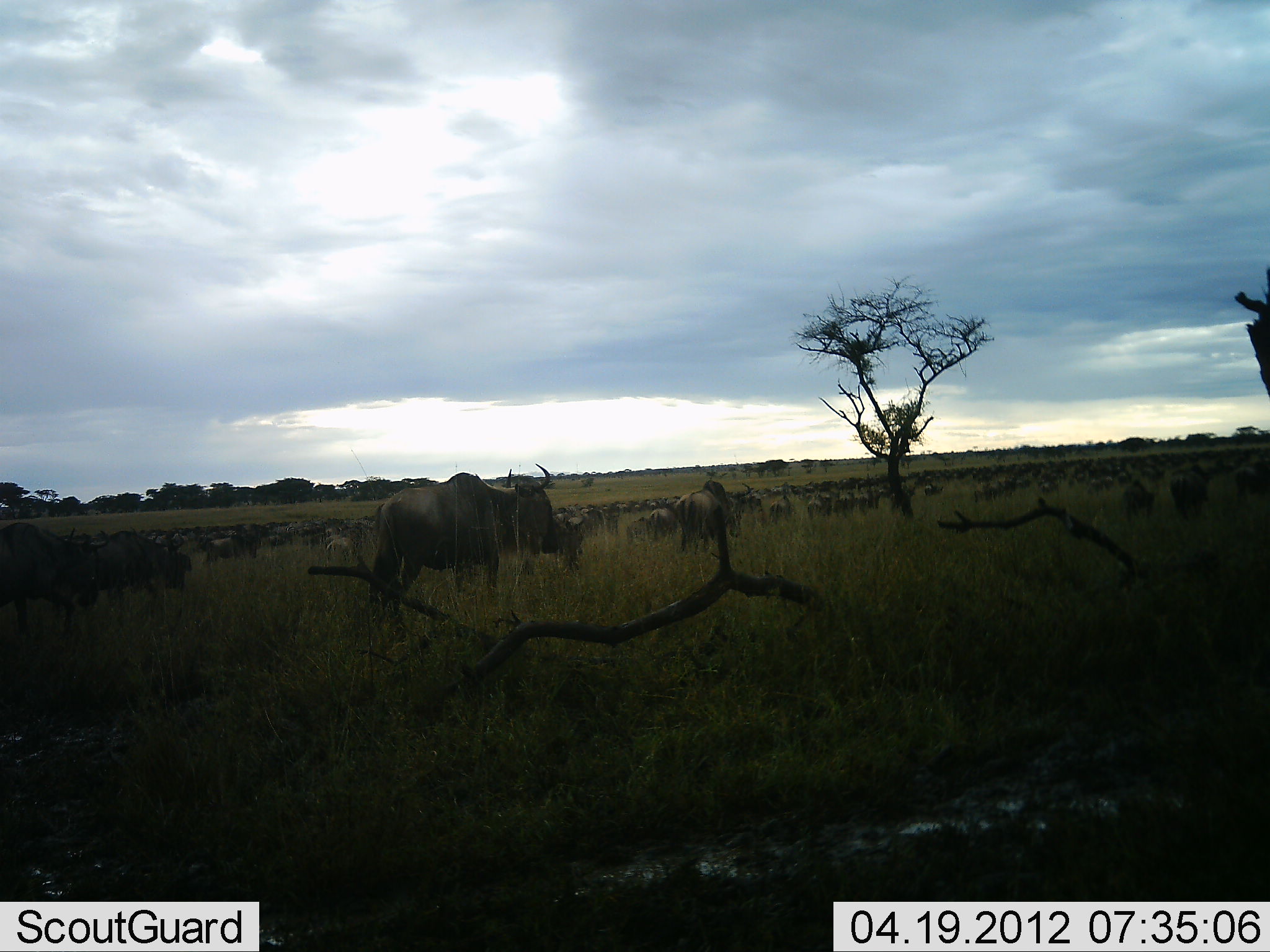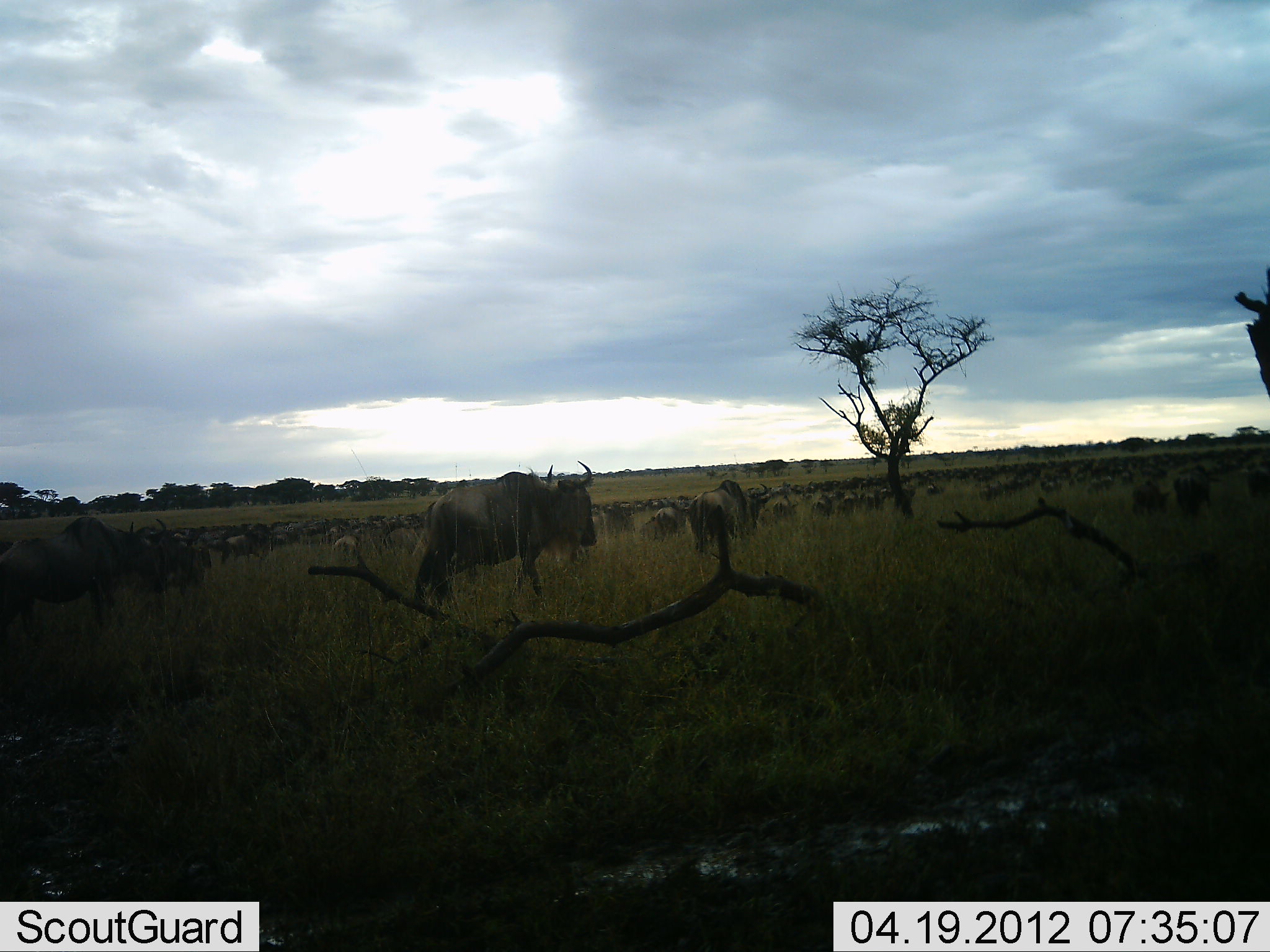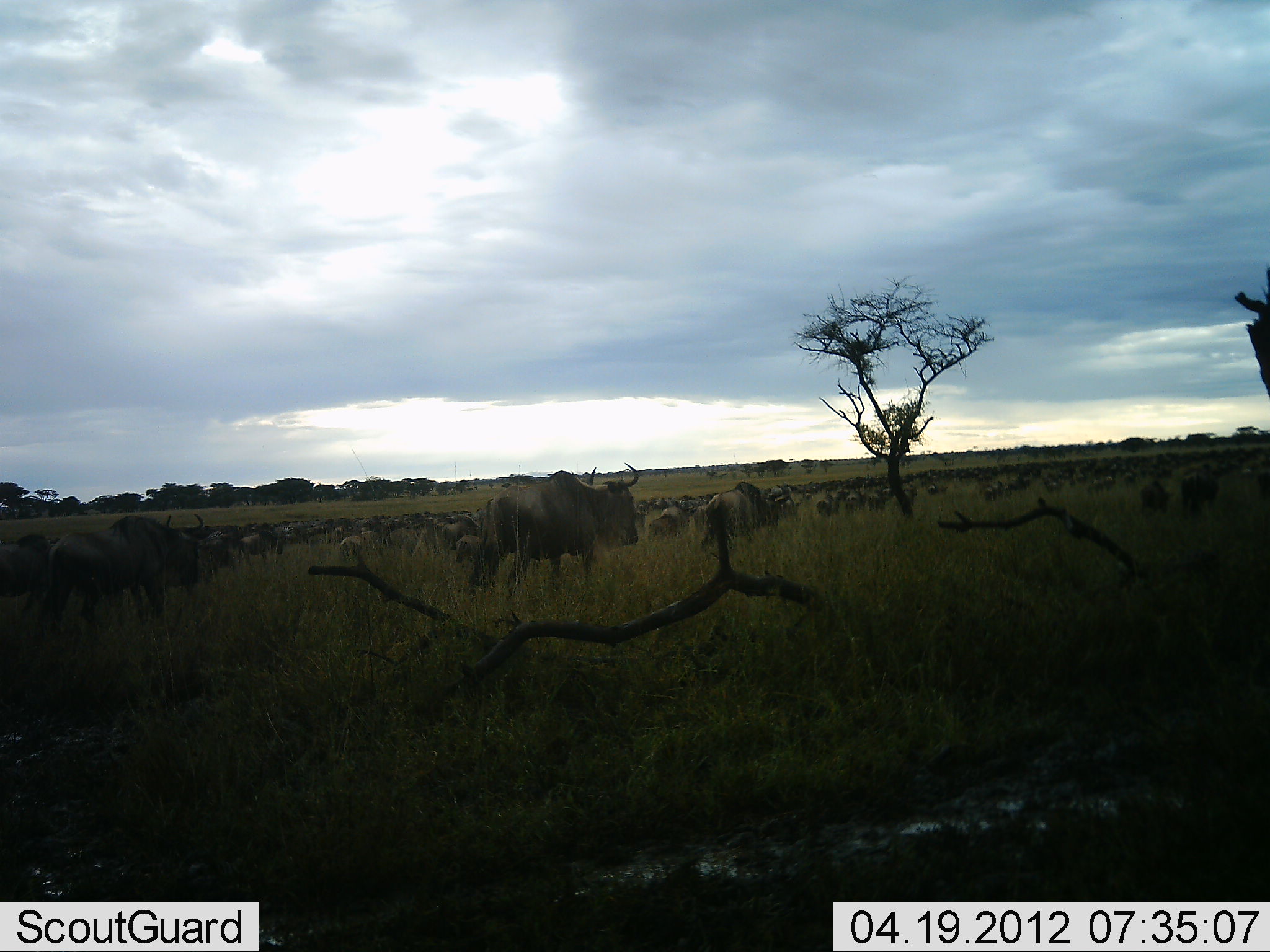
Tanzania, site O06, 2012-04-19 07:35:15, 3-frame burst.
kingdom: Animalia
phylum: Chordata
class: Mammalia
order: Artiodactyla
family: Bovidae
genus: Connochaetes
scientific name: Connochaetes taurinus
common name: blue wildebeest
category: wildebeest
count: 51+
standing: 12%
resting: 0%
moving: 92%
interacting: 0%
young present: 15%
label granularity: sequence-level